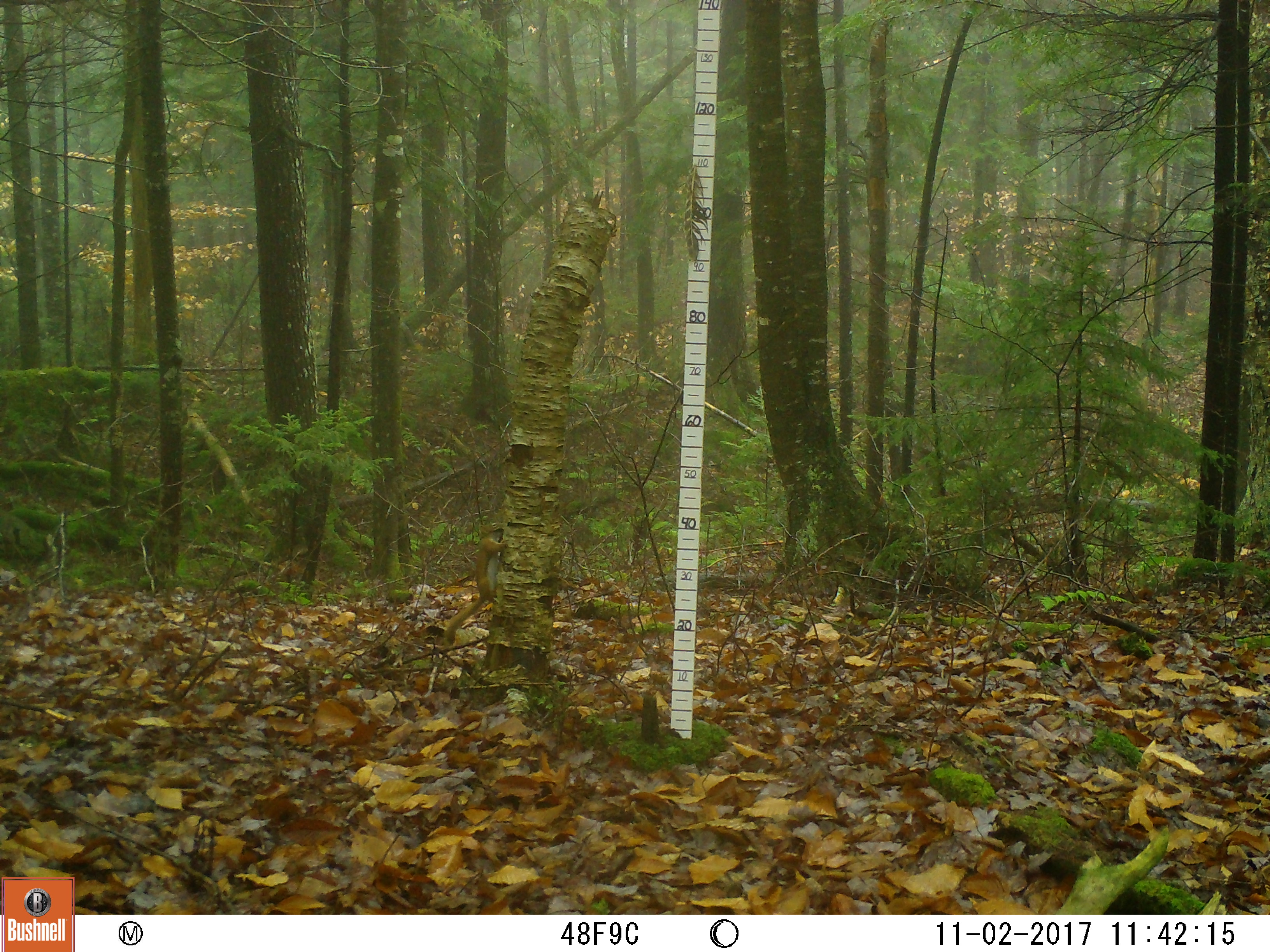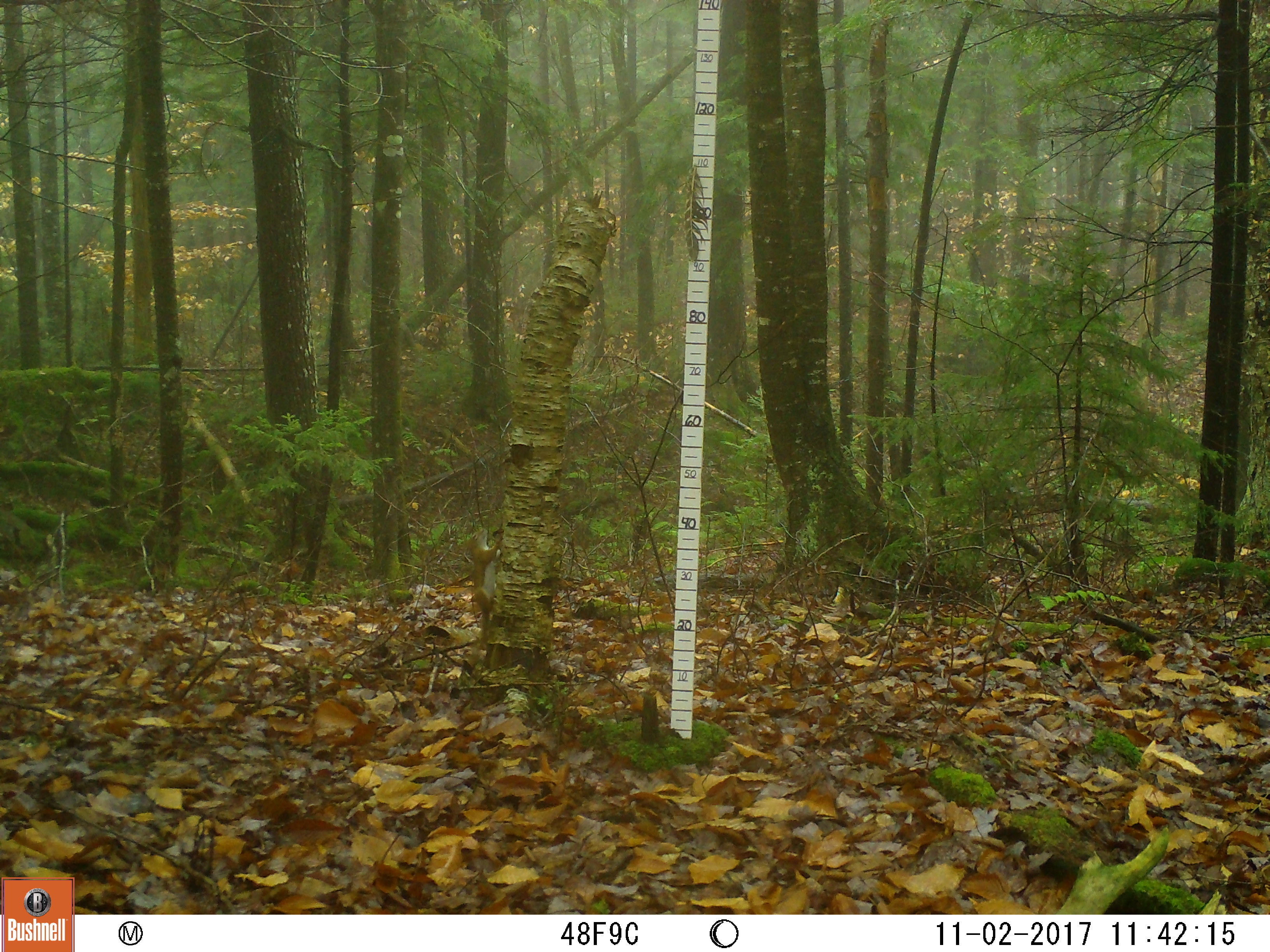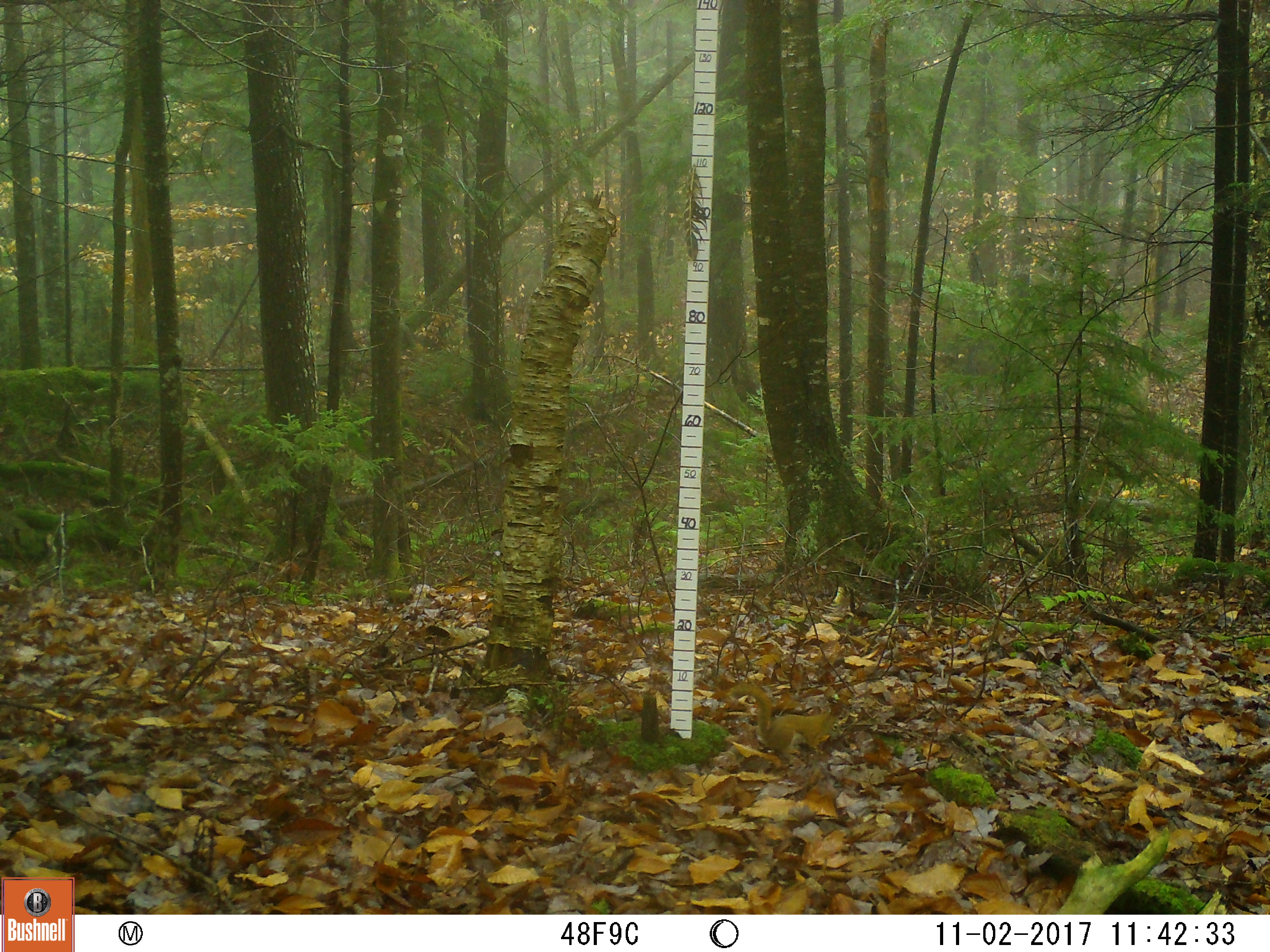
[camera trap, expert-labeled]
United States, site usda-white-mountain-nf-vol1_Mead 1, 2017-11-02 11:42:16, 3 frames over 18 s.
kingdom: Animalia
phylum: Chordata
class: Mammalia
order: Rodentia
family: Sciuridae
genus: Tamiasciurus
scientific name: Tamiasciurus hudsonicus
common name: red squirrel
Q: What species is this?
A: Red squirrel (Tamiasciurus hudsonicus).